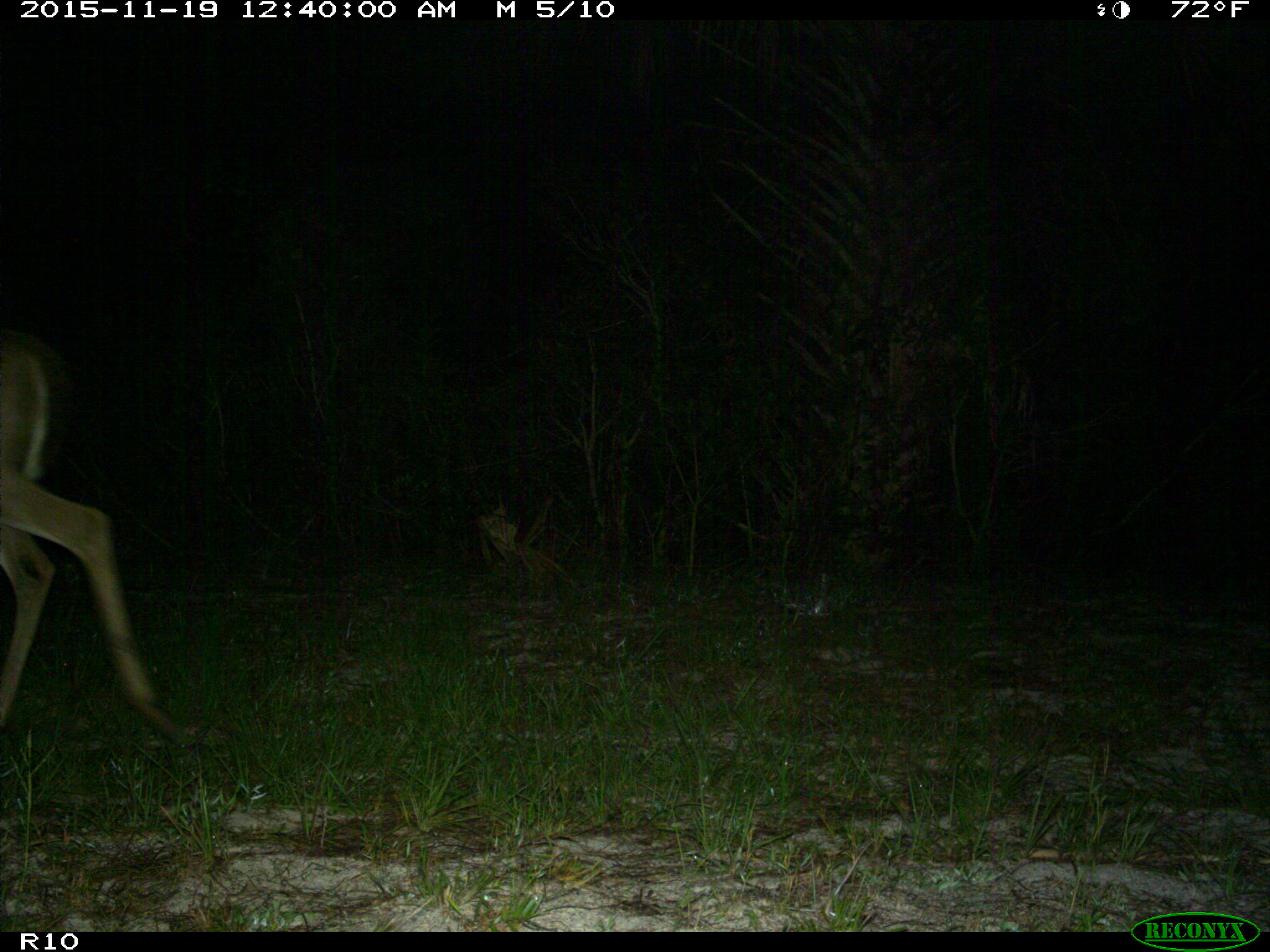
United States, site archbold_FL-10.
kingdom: Animalia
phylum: Chordata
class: Mammalia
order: Artiodactyla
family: Cervidae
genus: Odocoileus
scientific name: Odocoileus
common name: deer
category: unidentified deer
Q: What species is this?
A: Unidentified deer (deer) (Odocoileus).